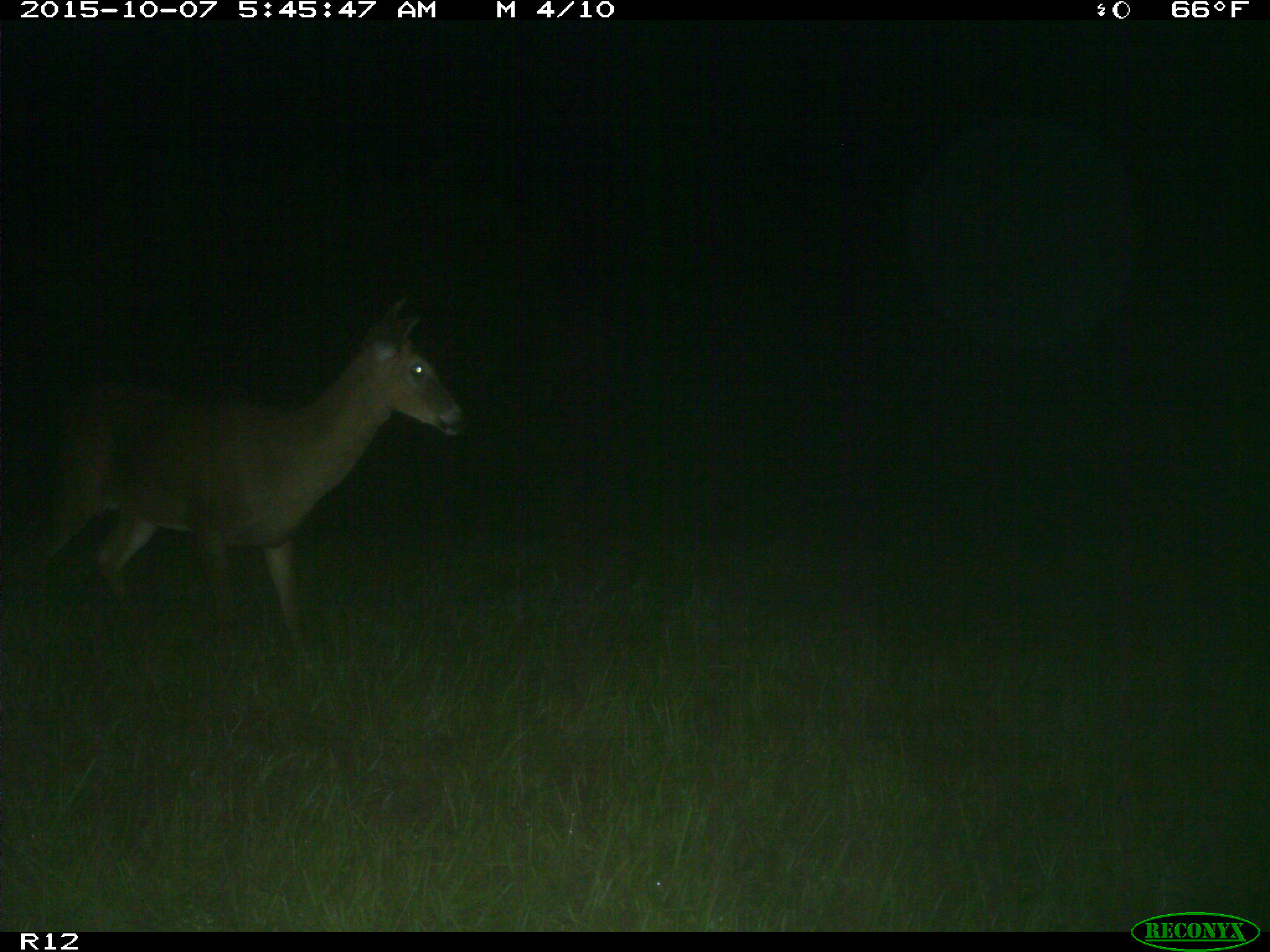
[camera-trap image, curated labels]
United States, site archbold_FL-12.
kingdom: Animalia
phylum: Chordata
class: Mammalia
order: Artiodactyla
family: Cervidae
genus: Odocoileus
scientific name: Odocoileus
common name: deer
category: unidentified deer